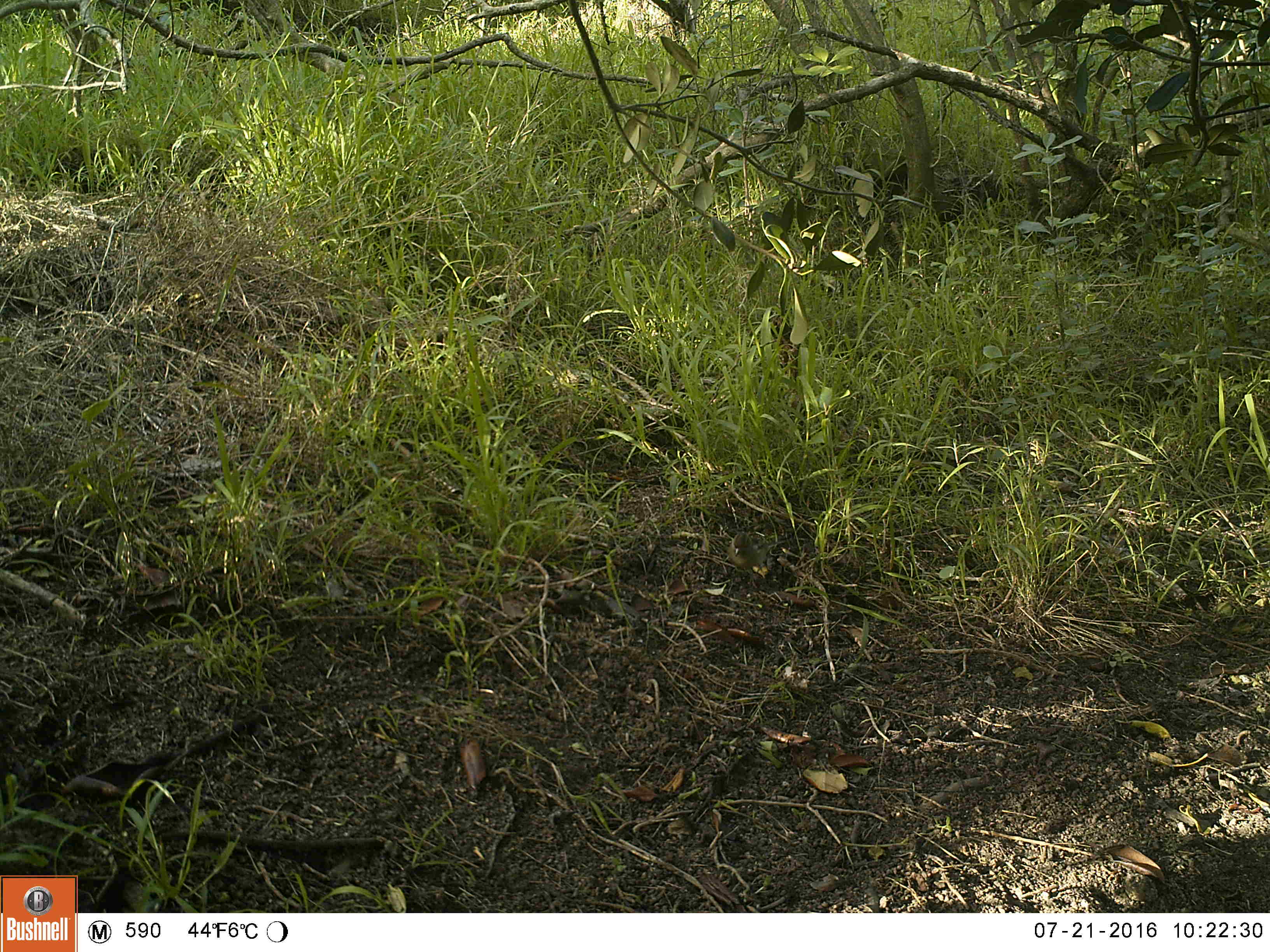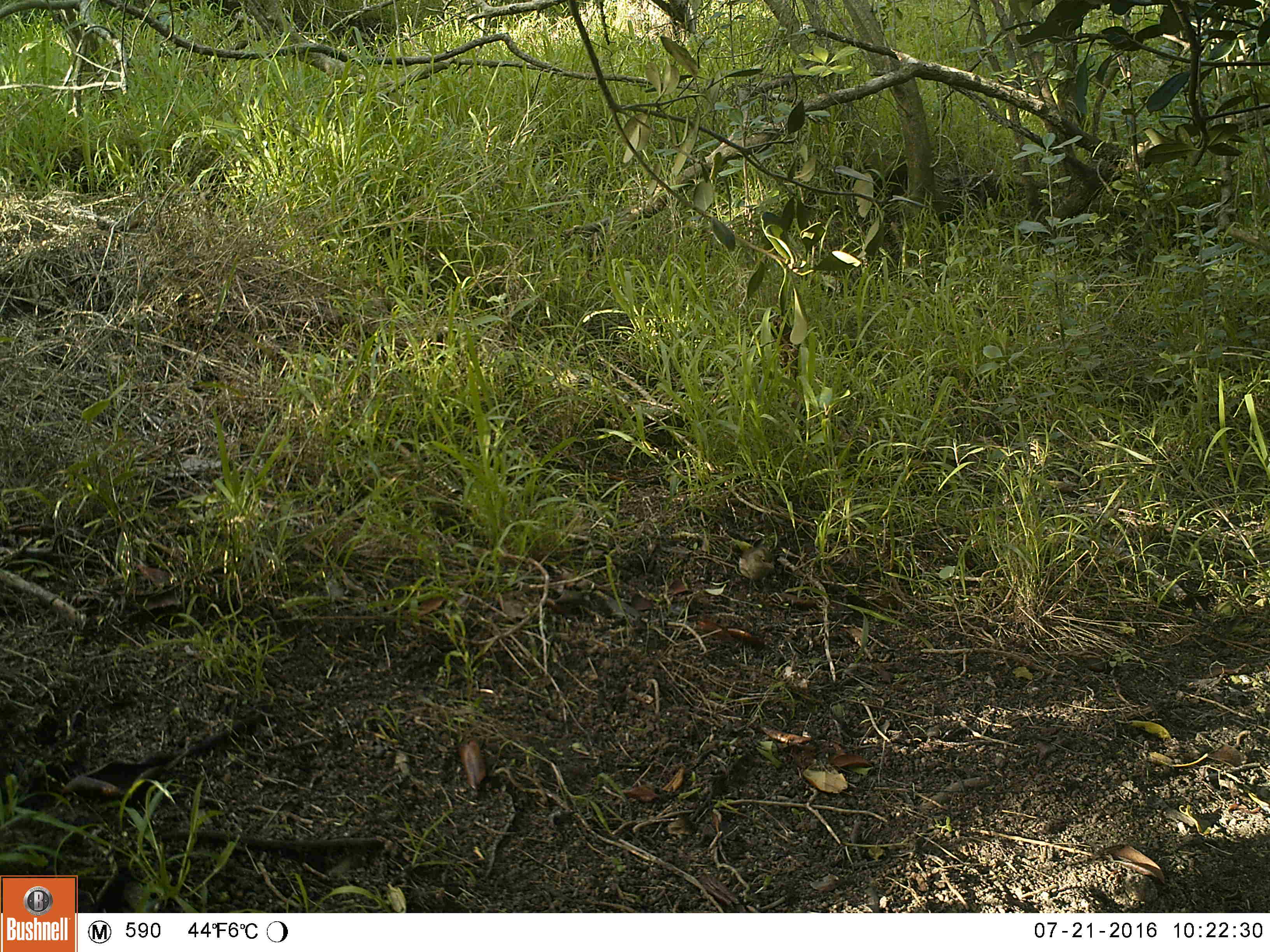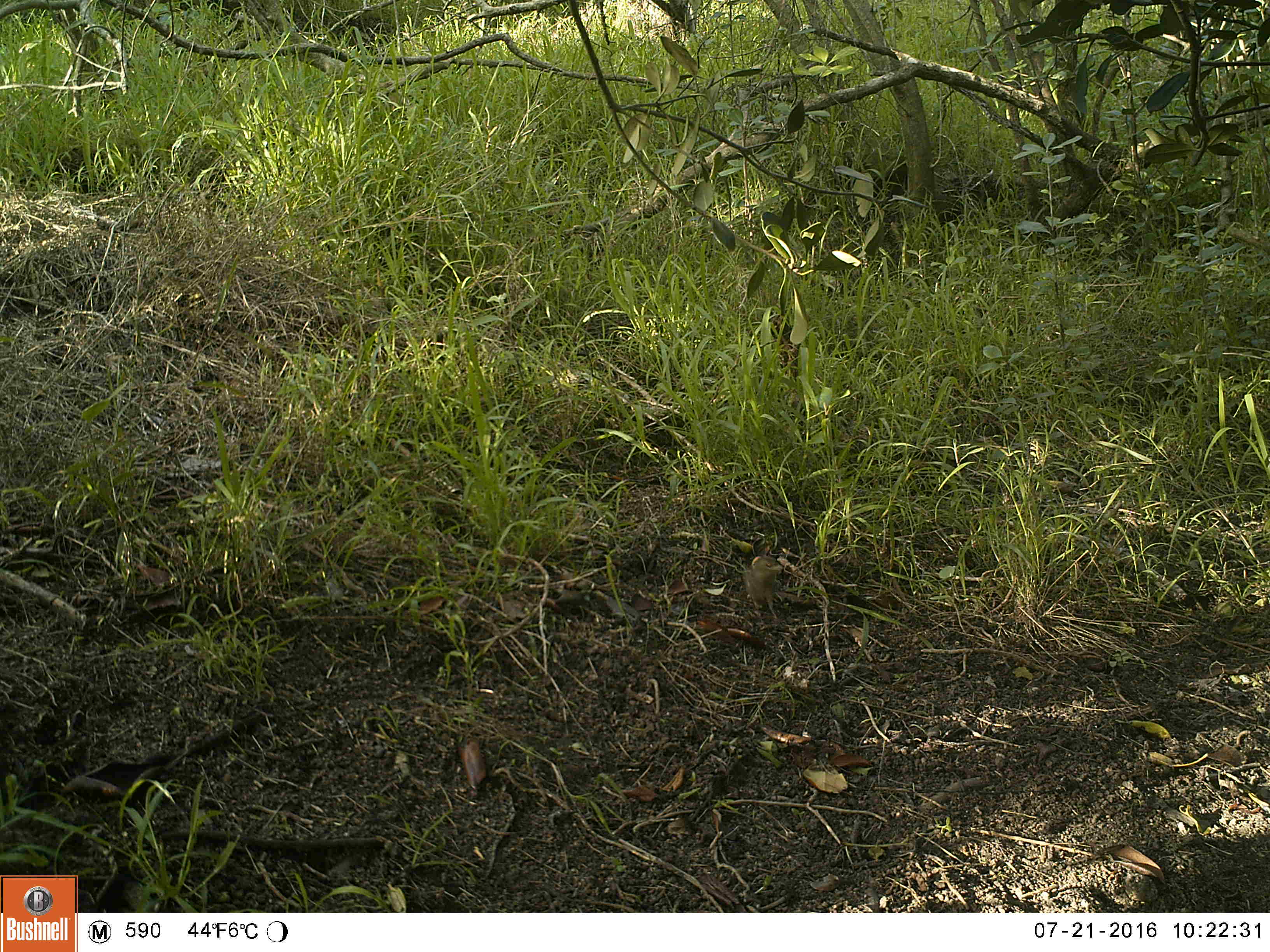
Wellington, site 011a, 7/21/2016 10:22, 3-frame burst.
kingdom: Animalia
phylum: Chordata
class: Aves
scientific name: Aves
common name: bird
Bird (Aves).